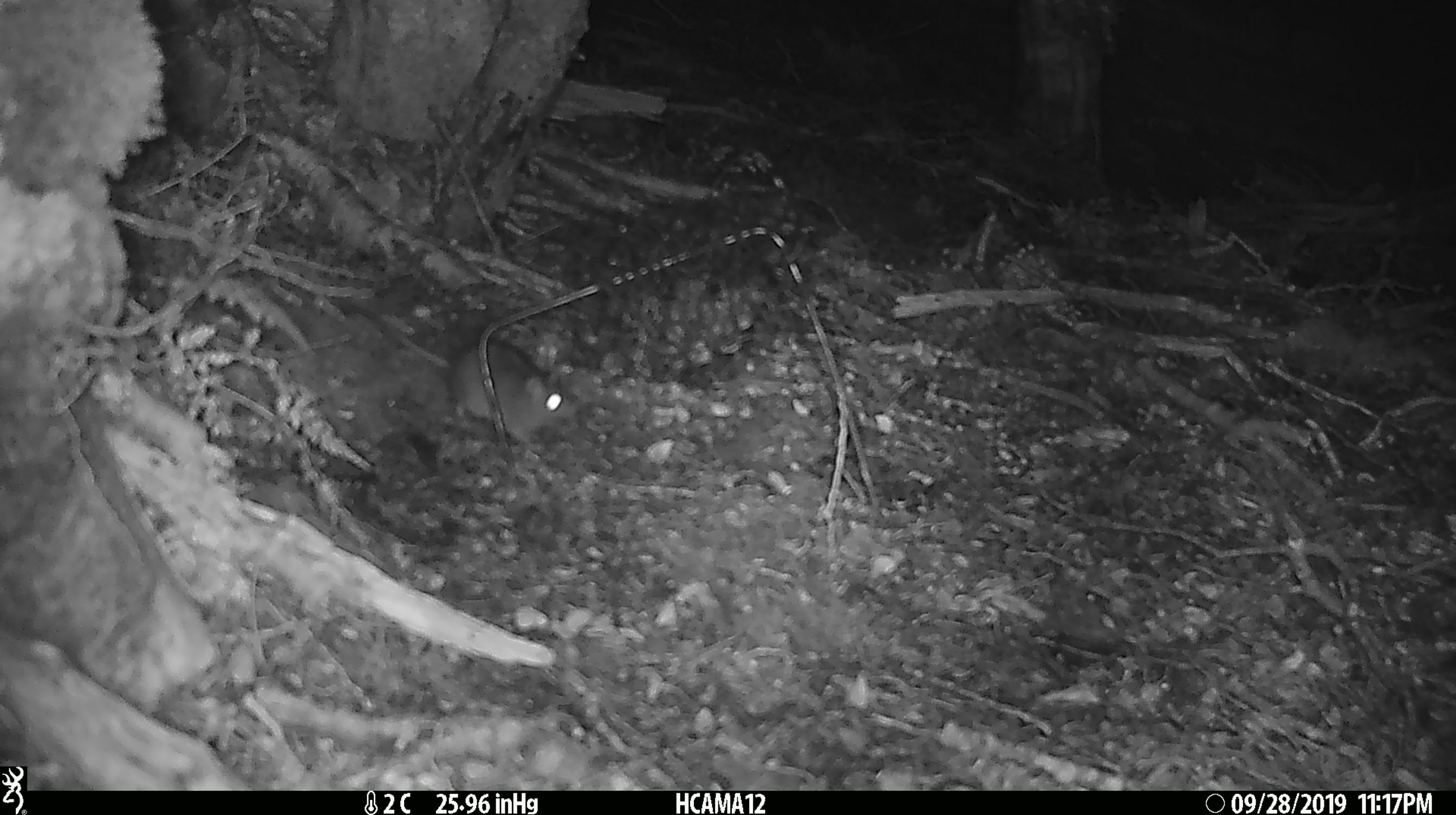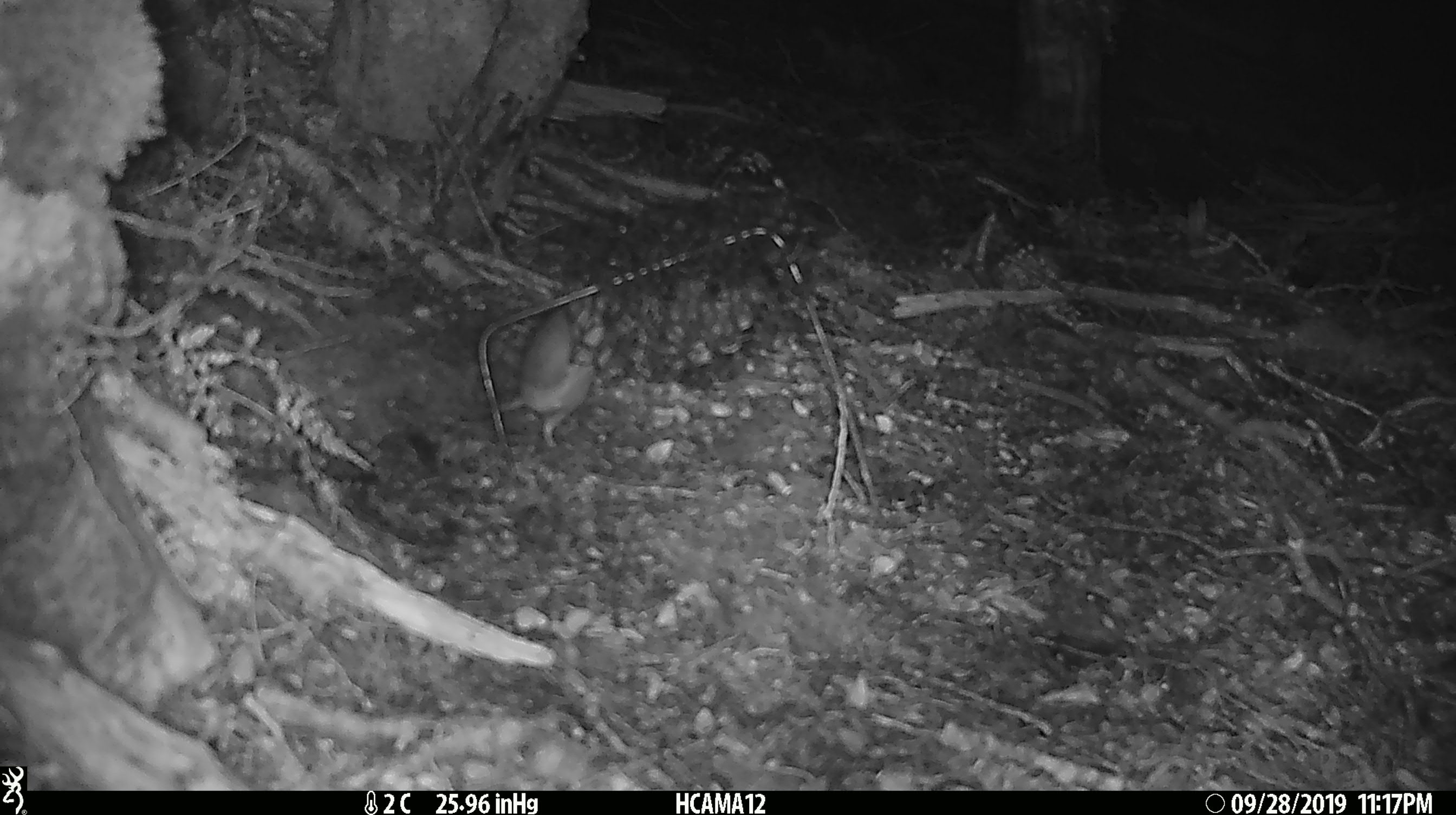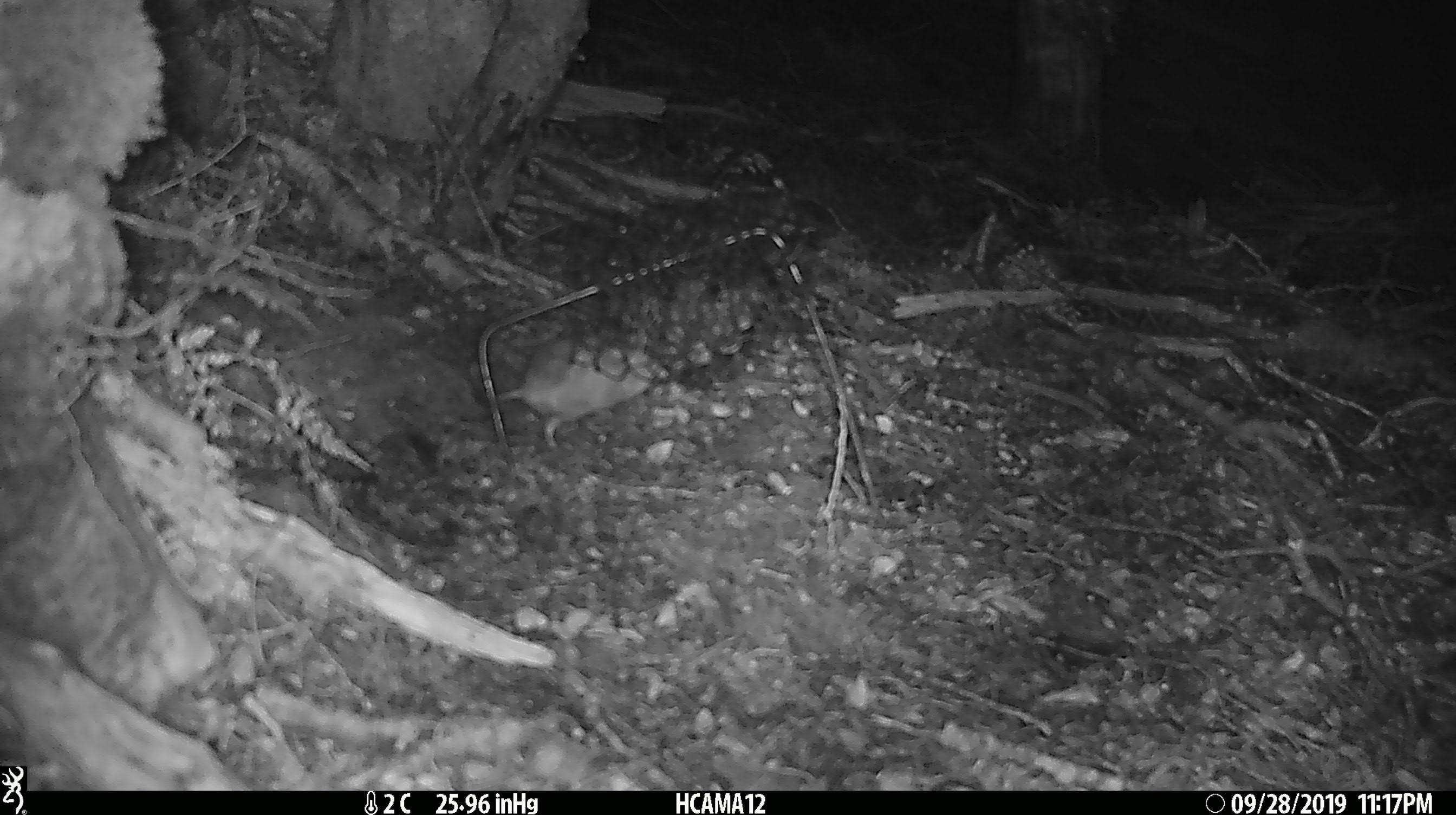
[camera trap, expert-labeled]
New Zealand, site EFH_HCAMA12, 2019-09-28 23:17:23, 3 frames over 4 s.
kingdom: Animalia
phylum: Chordata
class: Mammalia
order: Rodentia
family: Muridae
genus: Mus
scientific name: Mus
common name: mouse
Mouse (Mus).